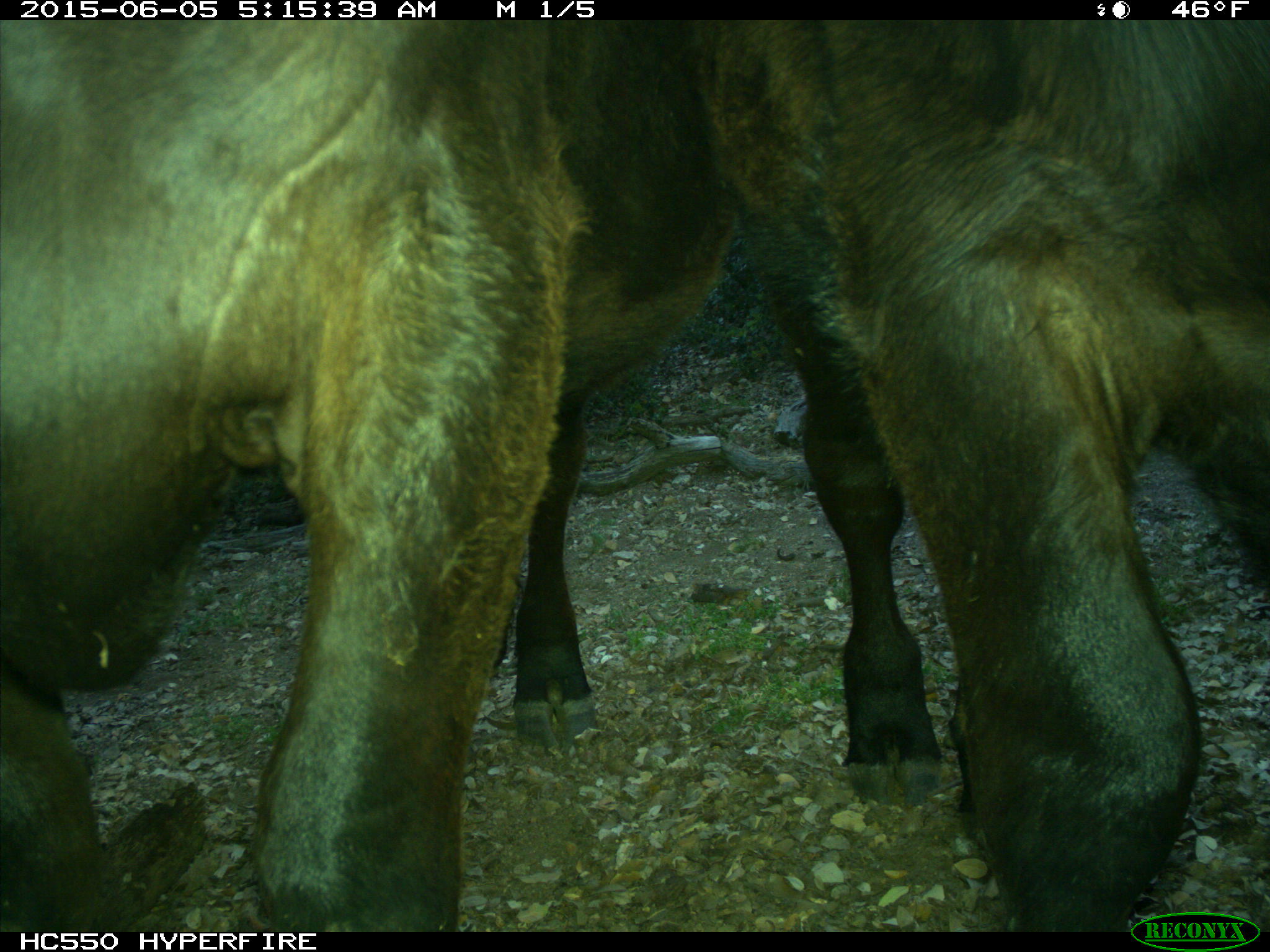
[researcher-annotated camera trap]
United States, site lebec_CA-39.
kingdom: Animalia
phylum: Chordata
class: Mammalia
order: Artiodactyla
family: Bovidae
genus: Bos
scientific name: Bos taurus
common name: domestic cow